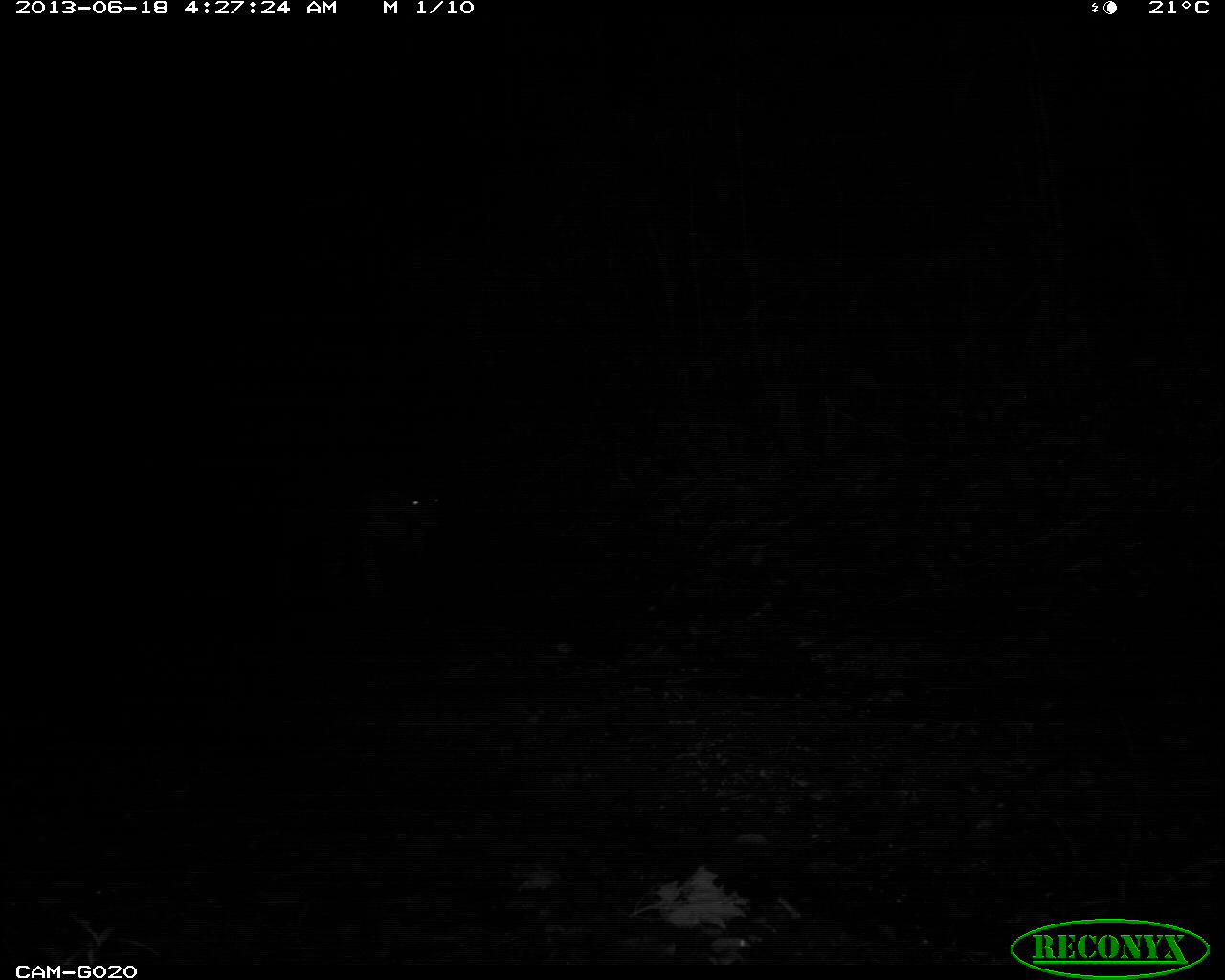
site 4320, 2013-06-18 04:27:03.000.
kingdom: Animalia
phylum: Chordata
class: Mammalia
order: Carnivora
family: Felidae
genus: Panthera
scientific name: Panthera onca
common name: jaguar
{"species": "Panthera onca (jaguar)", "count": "1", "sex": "female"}